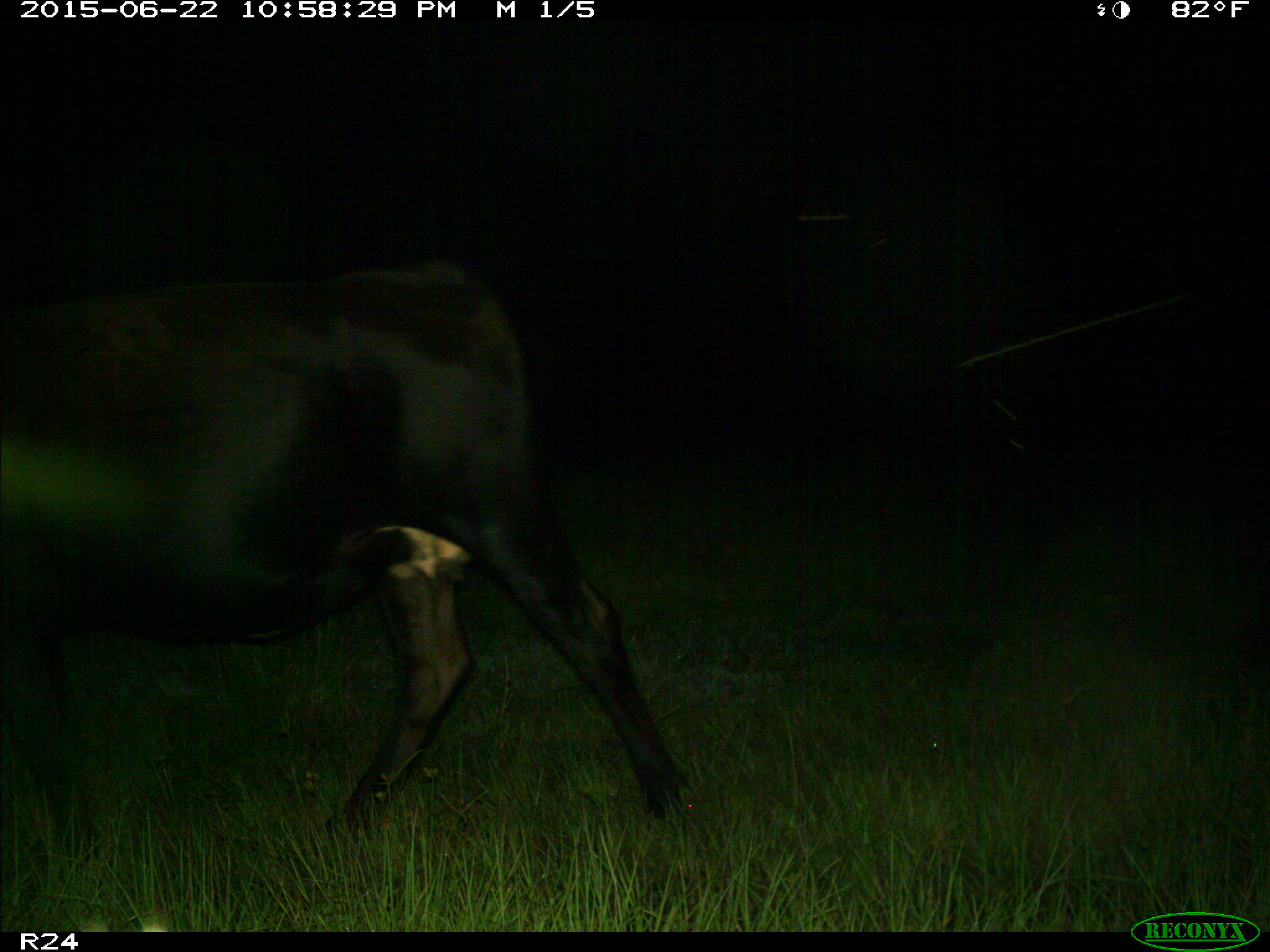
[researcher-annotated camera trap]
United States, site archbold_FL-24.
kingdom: Animalia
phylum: Chordata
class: Mammalia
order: Artiodactyla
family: Bovidae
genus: Bos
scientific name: Bos taurus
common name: domestic cow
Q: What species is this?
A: Bos taurus (domestic cow).